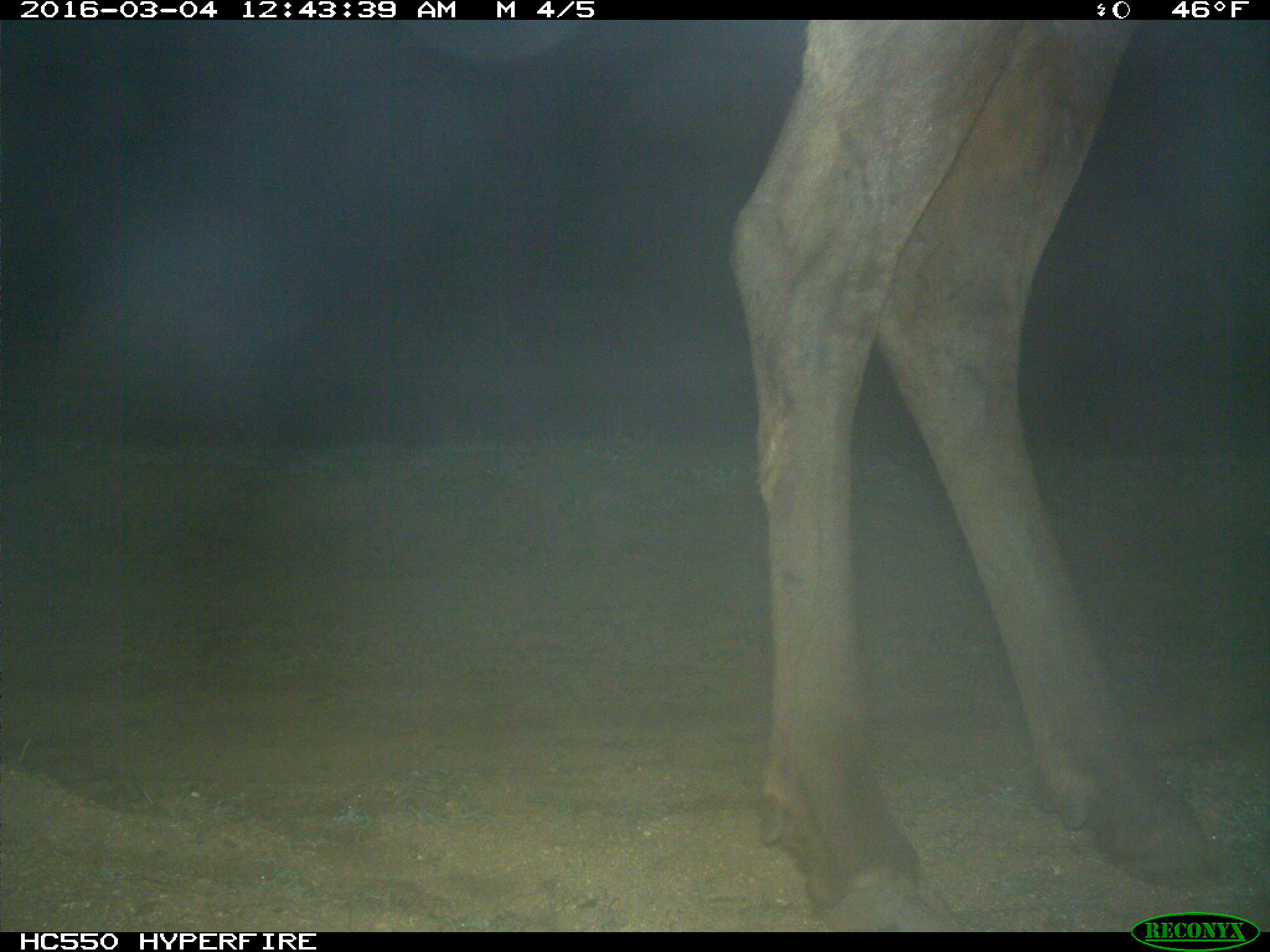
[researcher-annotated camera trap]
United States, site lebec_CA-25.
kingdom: Animalia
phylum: Chordata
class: Mammalia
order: Artiodactyla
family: Cervidae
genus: Cervus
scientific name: Cervus canadensis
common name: elk